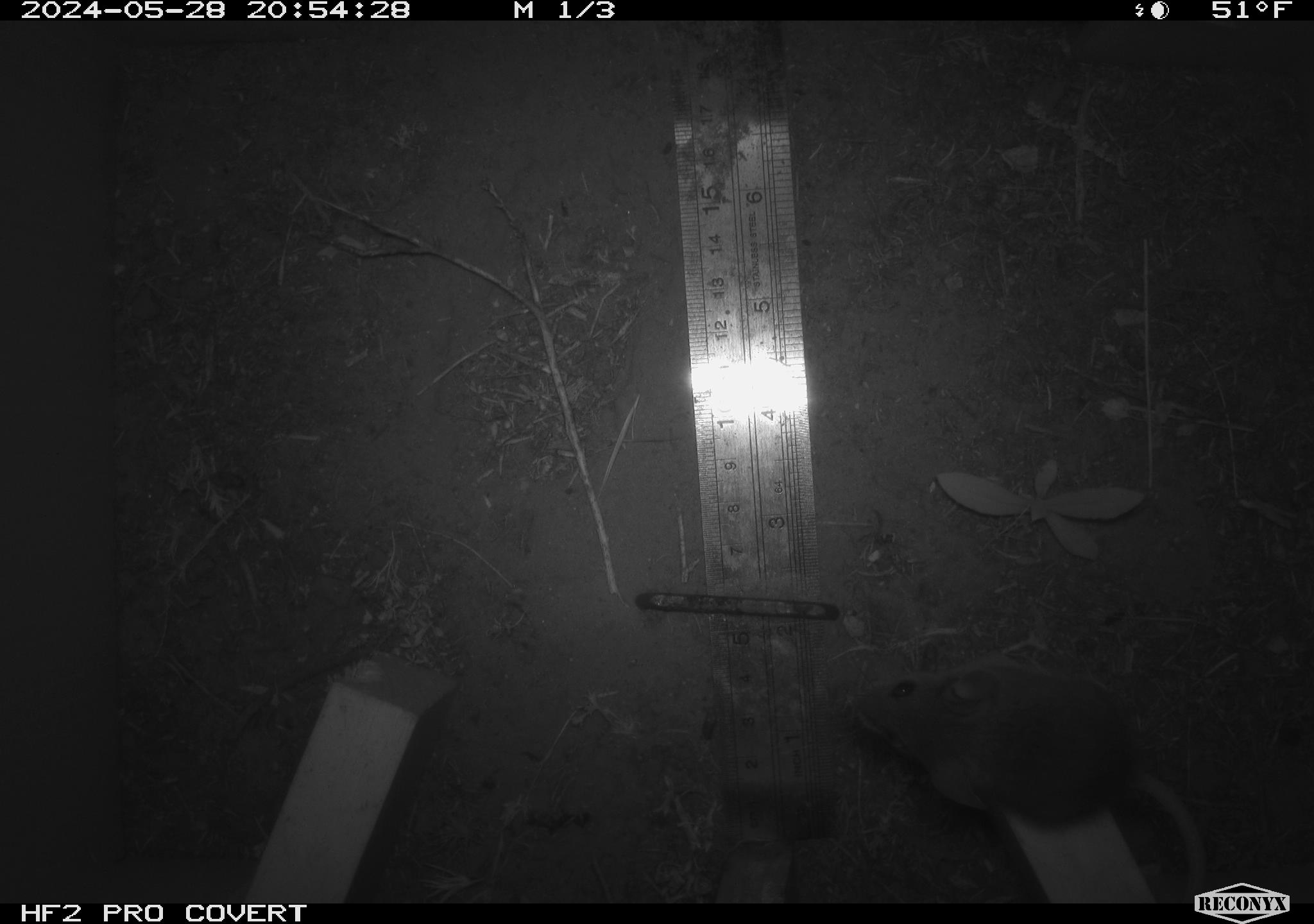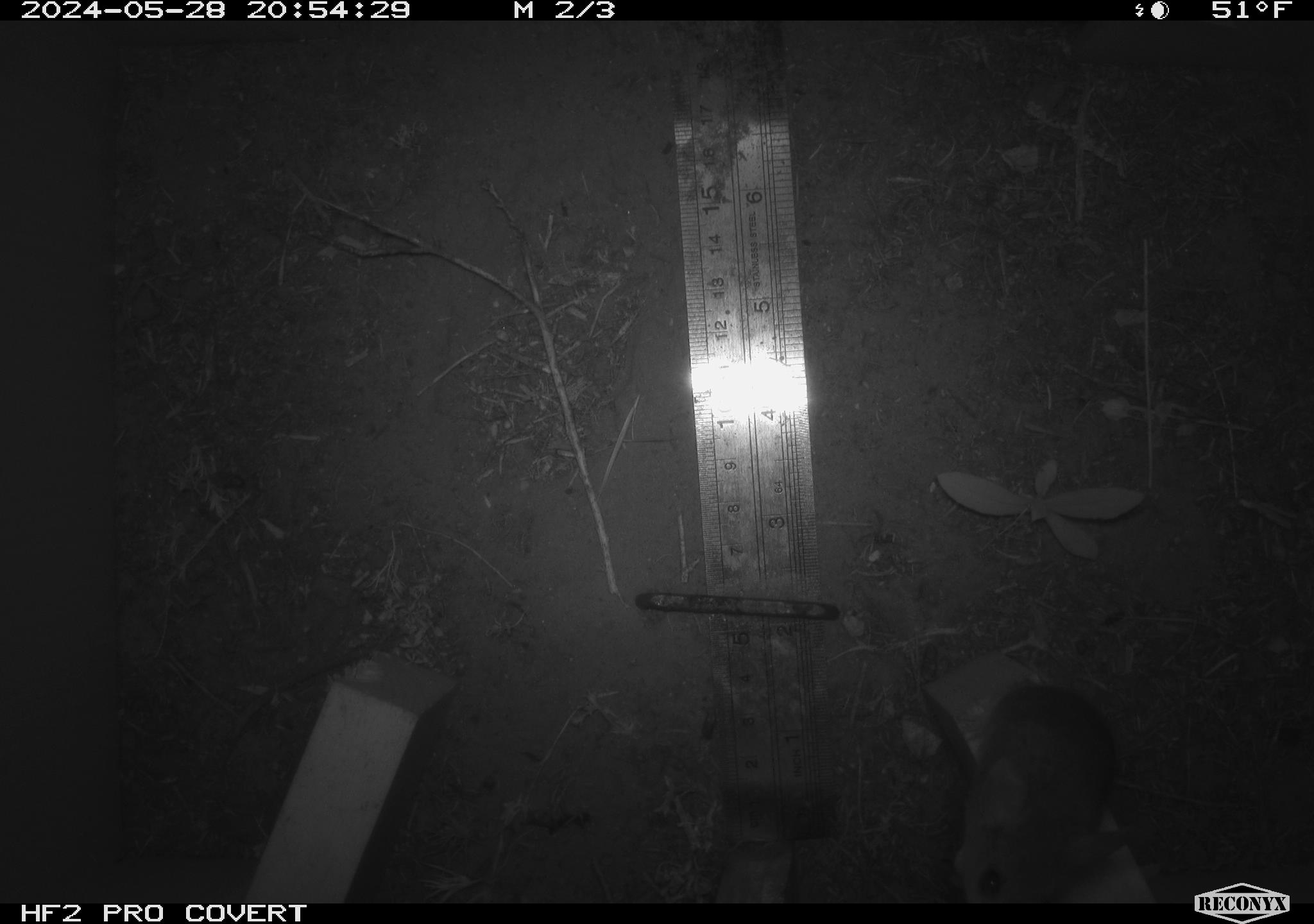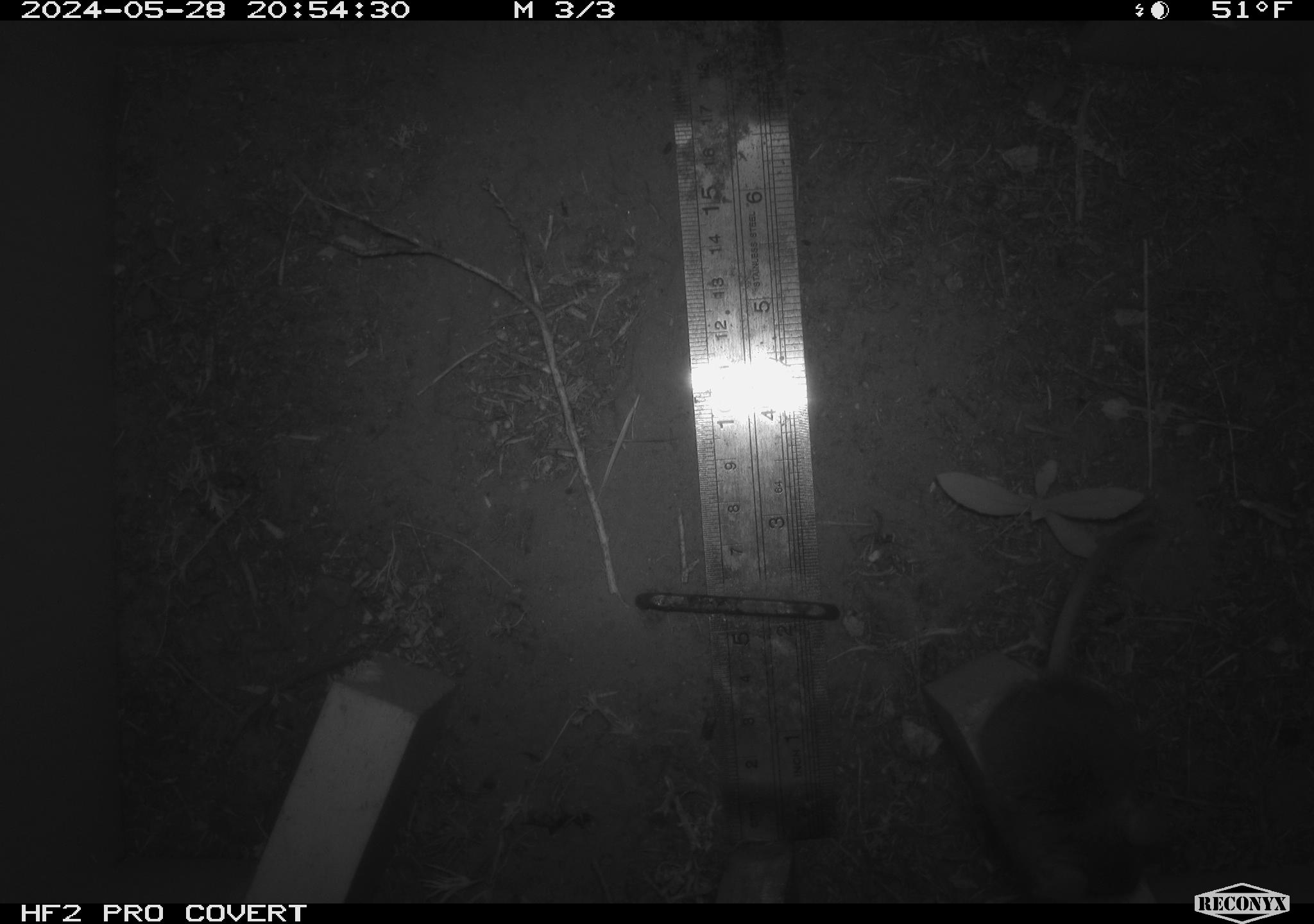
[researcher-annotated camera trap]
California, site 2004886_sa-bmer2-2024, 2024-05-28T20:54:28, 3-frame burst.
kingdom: Animalia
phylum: Chordata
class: Mammalia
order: Rodentia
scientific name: Rodentia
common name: mouse species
Mouse species (Rodentia).